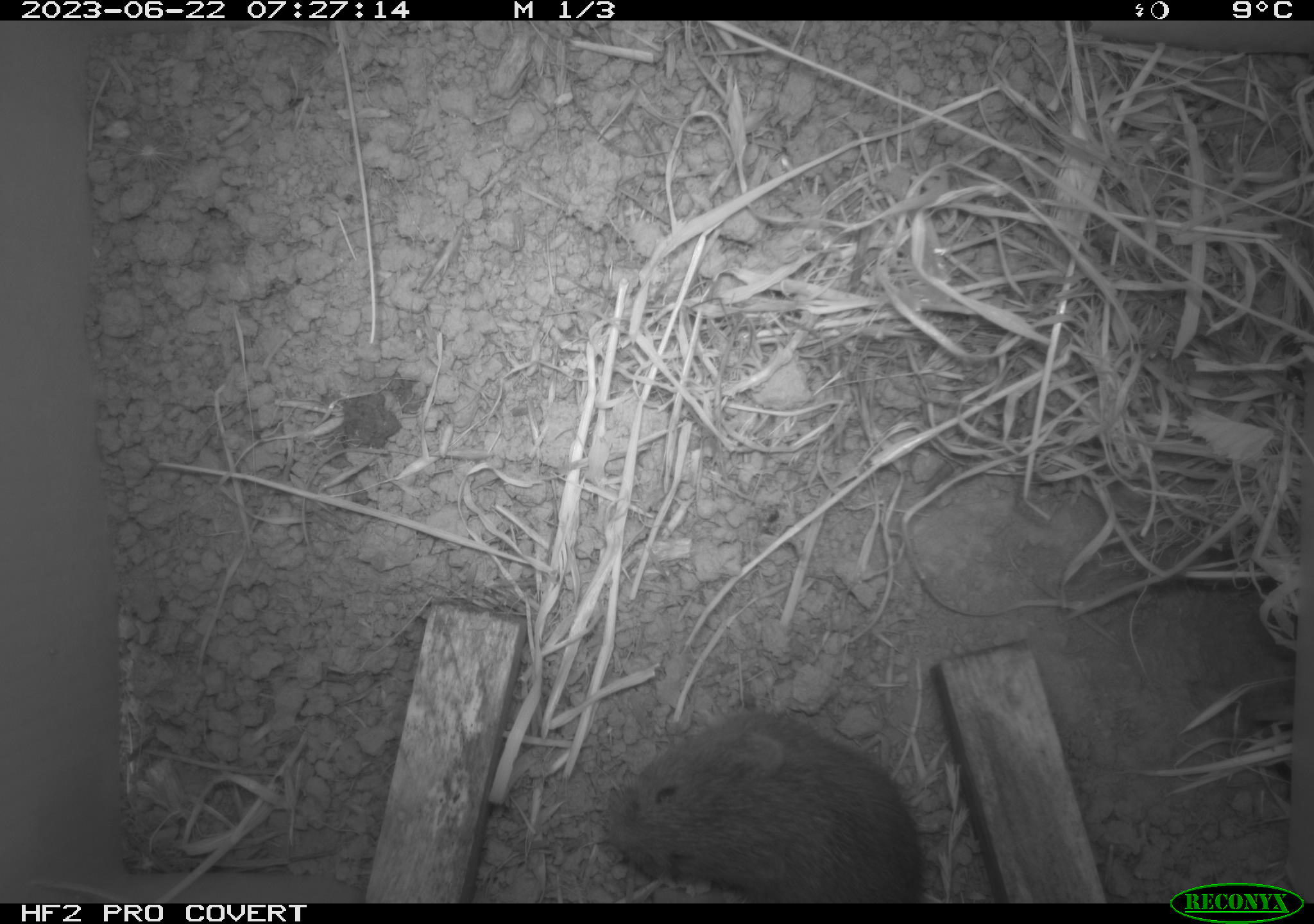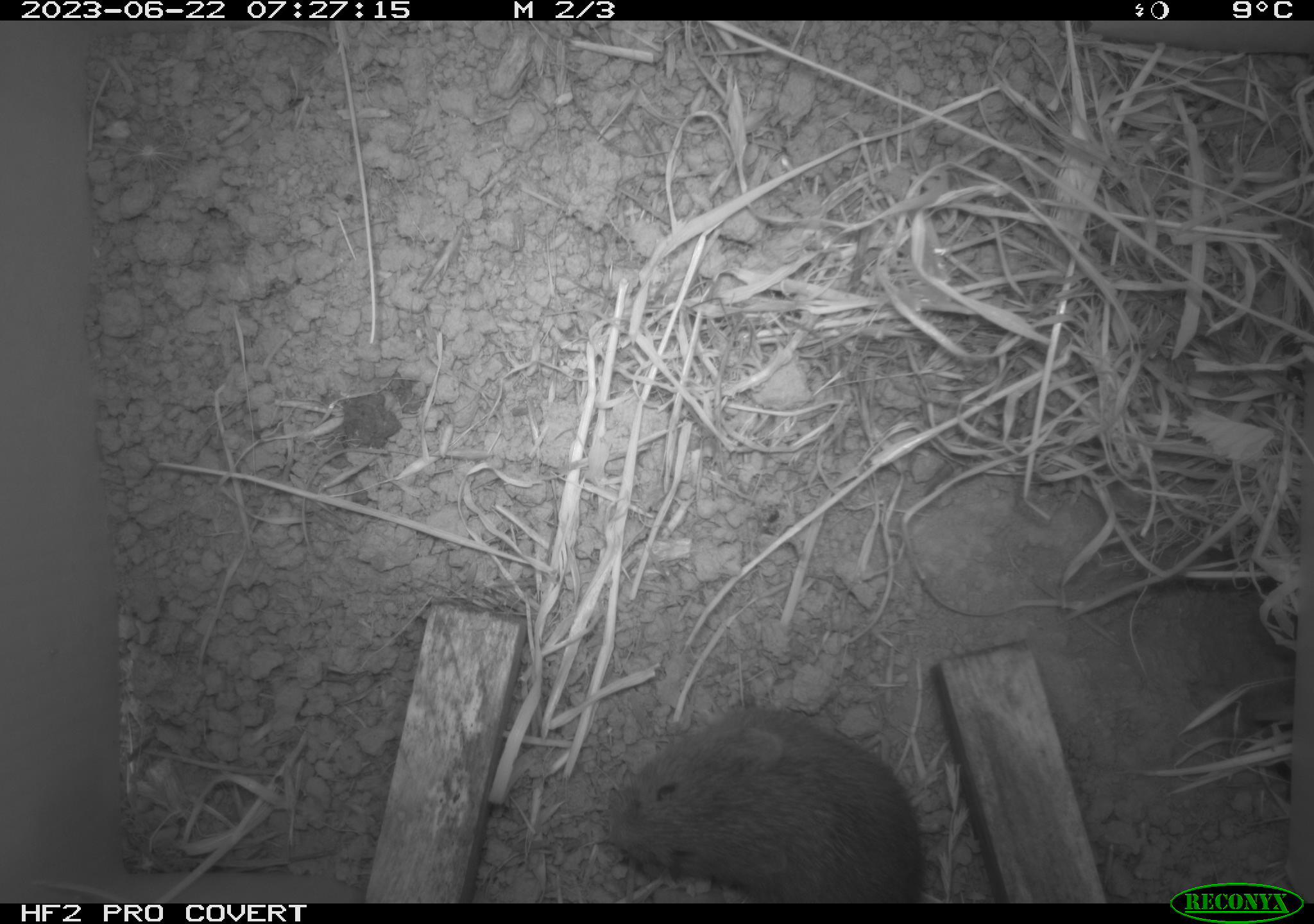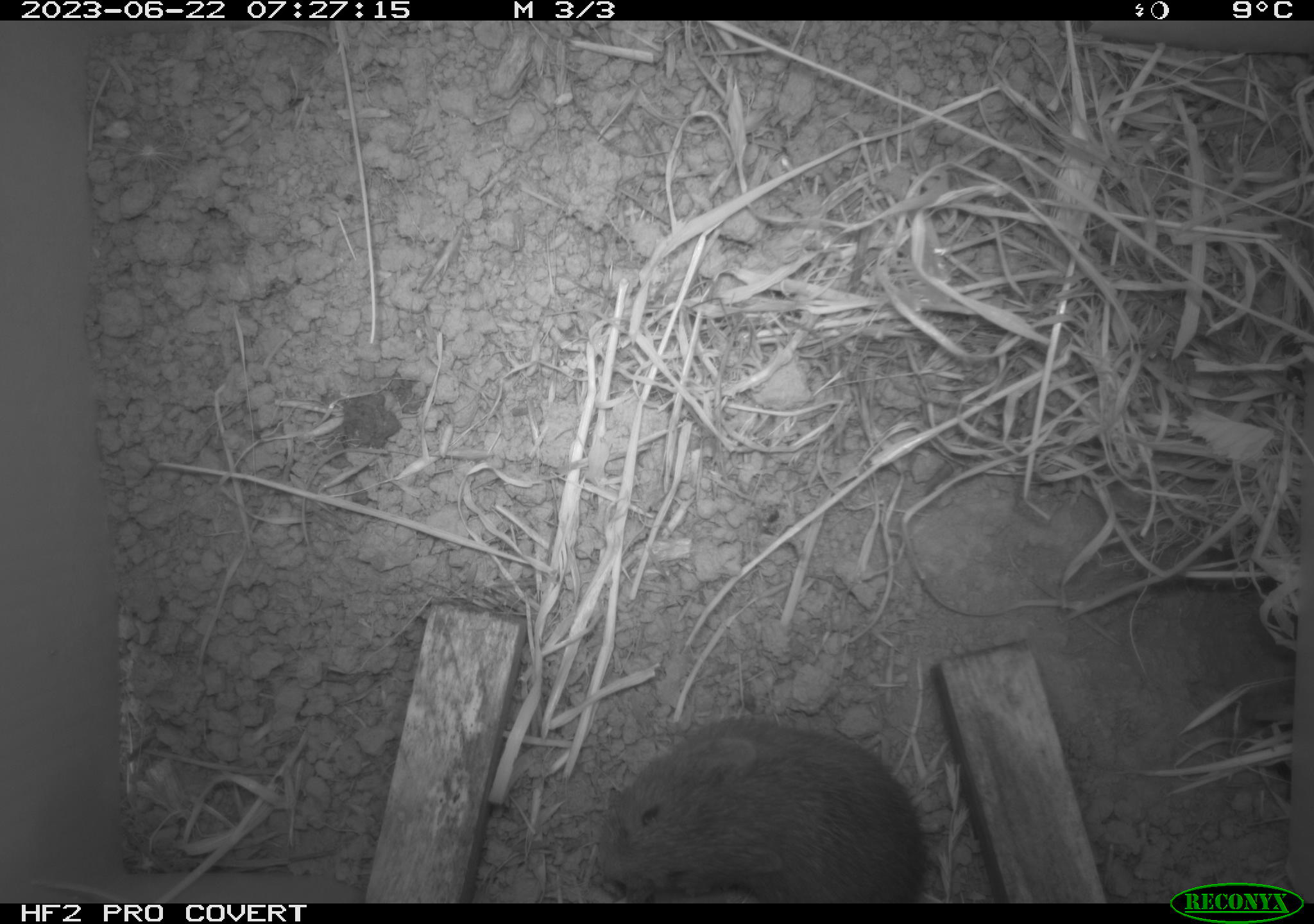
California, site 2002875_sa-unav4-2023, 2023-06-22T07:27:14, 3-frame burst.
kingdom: Animalia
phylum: Chordata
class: Mammalia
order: Rodentia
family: Cricetidae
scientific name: Arvicolinae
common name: voles, lemmings, and muskrats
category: arvicolinae subfamily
Arvicolinae subfamily (voles, lemmings, and muskrats) (Arvicolinae).